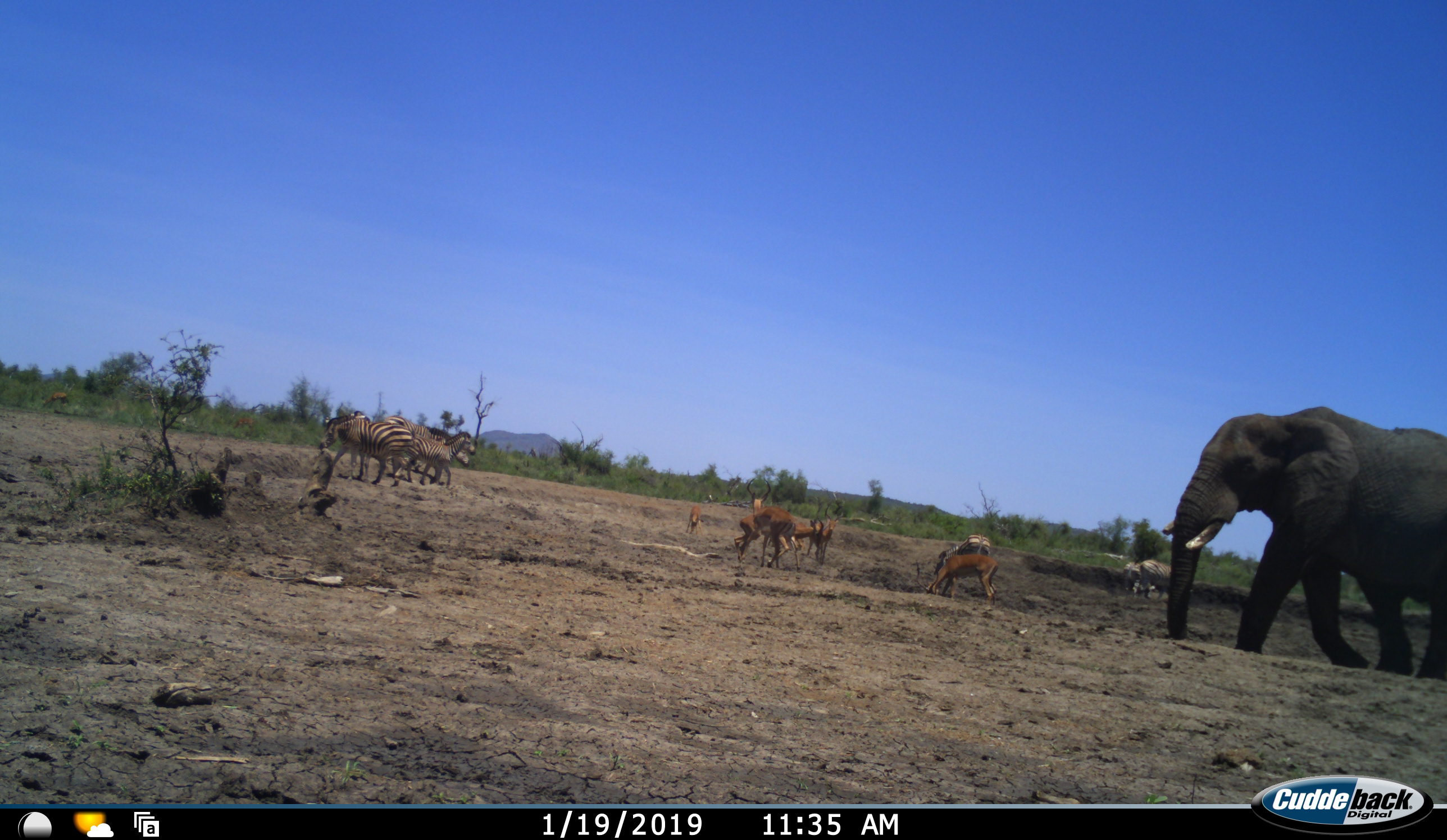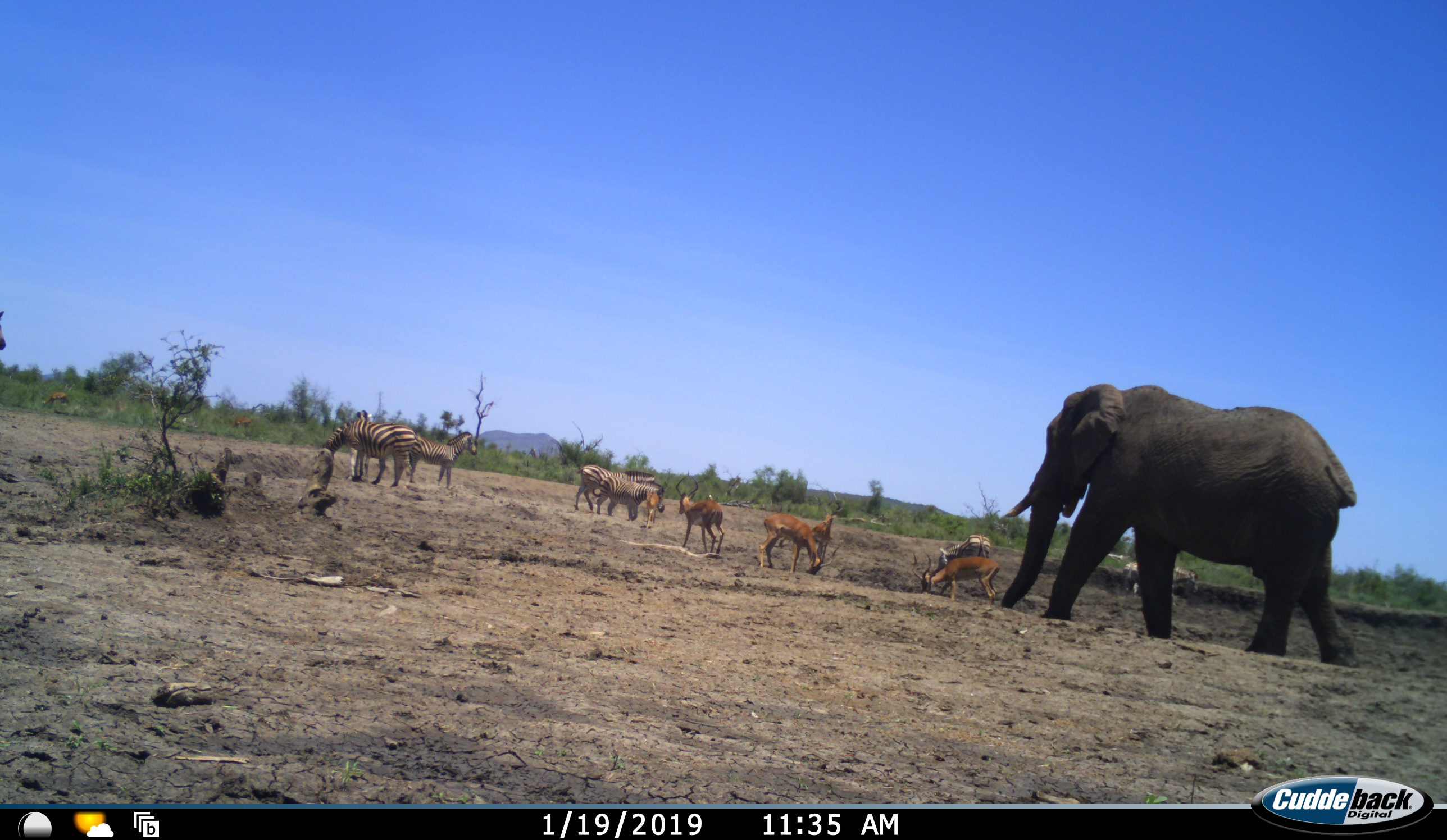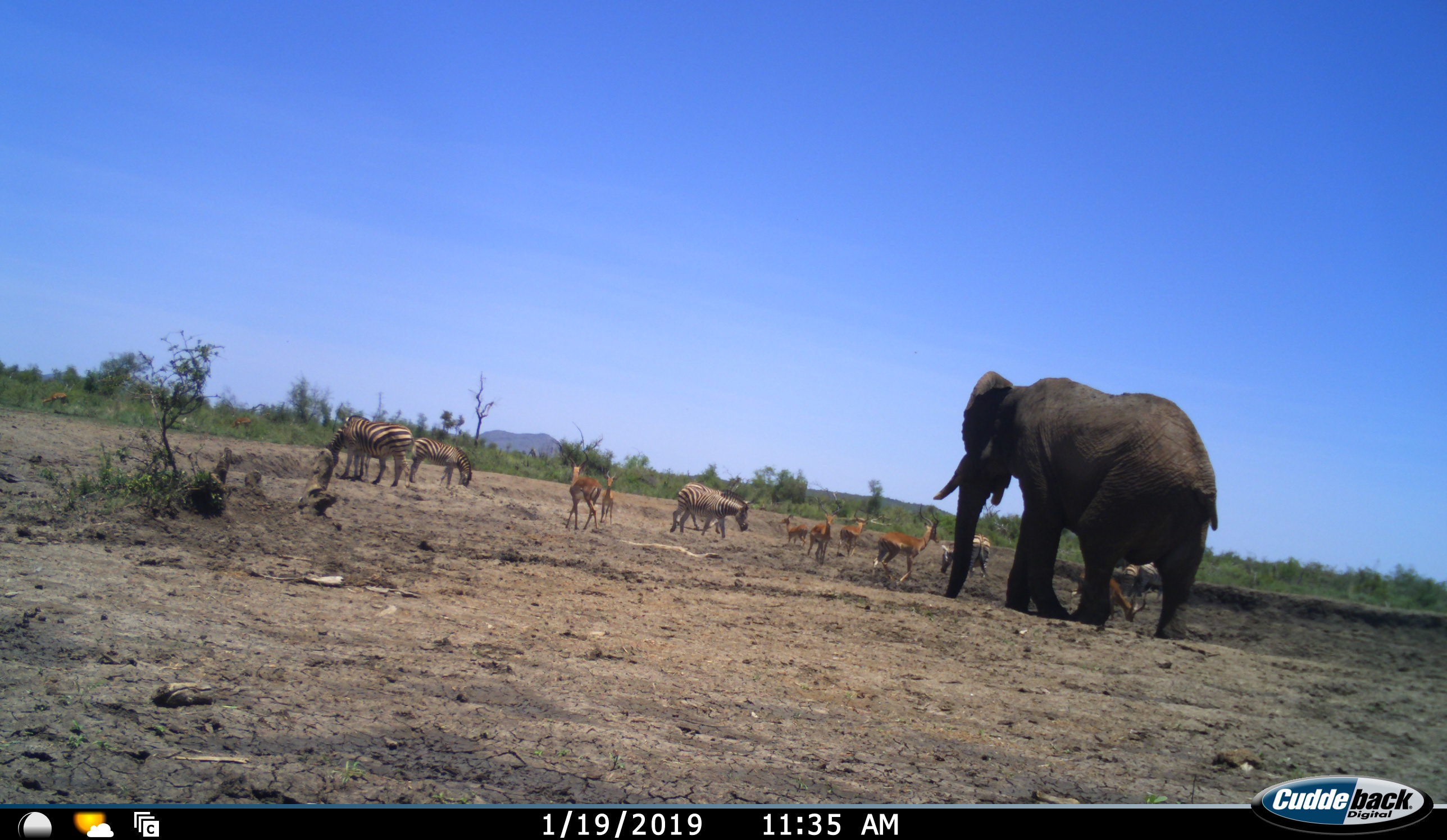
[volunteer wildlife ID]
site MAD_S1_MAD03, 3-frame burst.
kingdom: Animalia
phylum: Chordata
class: Mammalia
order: Proboscidea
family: Elephantidae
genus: Loxodonta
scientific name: Loxodonta africana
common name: african bush elephant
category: elephant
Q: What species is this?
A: Elephant (african bush elephant) (Loxodonta africana).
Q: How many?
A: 1.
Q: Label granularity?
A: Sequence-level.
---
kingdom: Animalia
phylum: Chordata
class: Mammalia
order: Artiodactyla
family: Bovidae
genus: Aepyceros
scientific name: Aepyceros melampus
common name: impala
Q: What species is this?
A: Impala (Aepyceros melampus).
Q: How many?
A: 7.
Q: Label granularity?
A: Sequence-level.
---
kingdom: Animalia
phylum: Chordata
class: Mammalia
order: Perissodactyla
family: Equidae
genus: Equus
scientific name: Equus quagga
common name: plains zebra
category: zebraplains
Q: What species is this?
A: Zebraplains (plains zebra) (Equus quagga).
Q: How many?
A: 7.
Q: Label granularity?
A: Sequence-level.